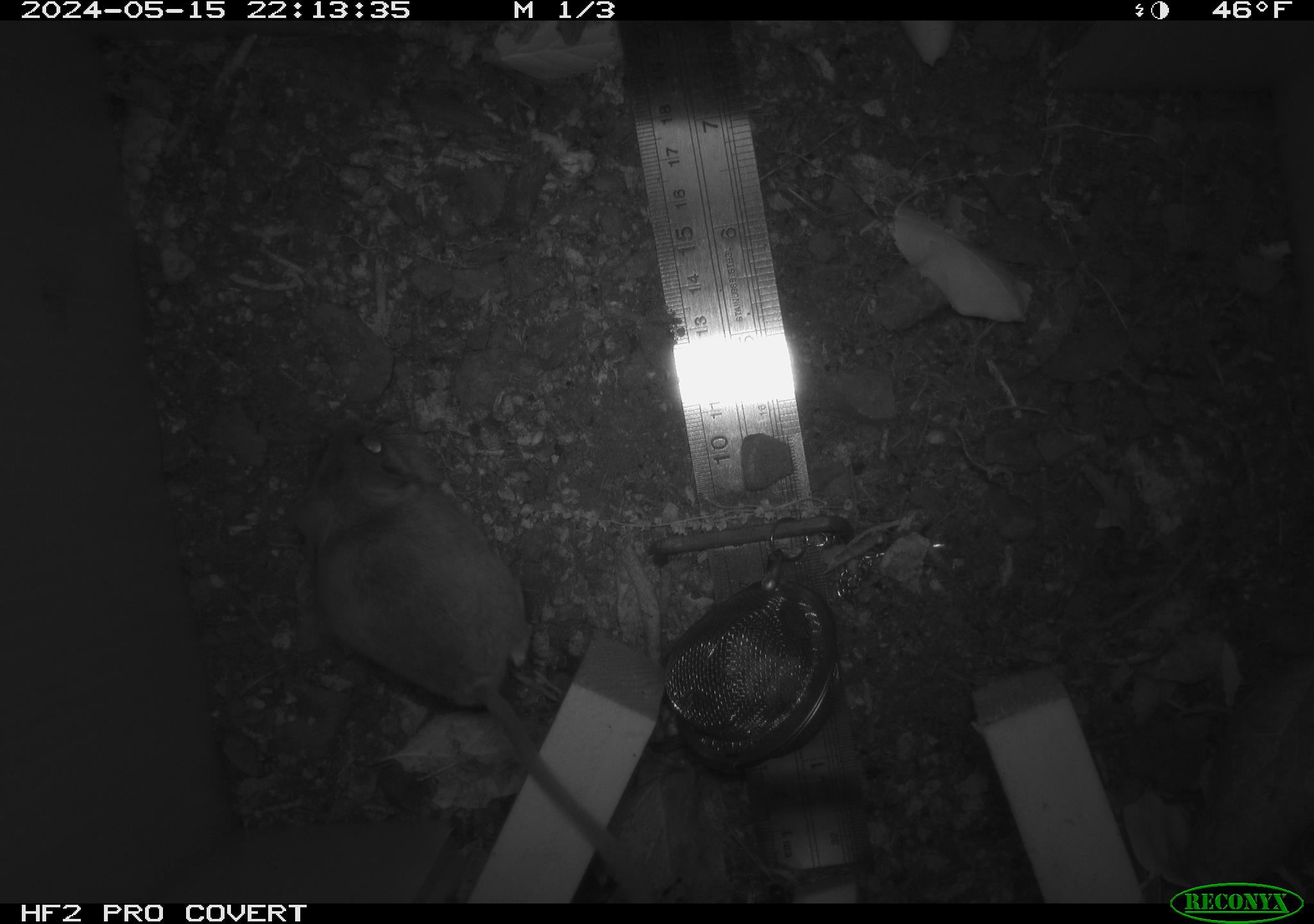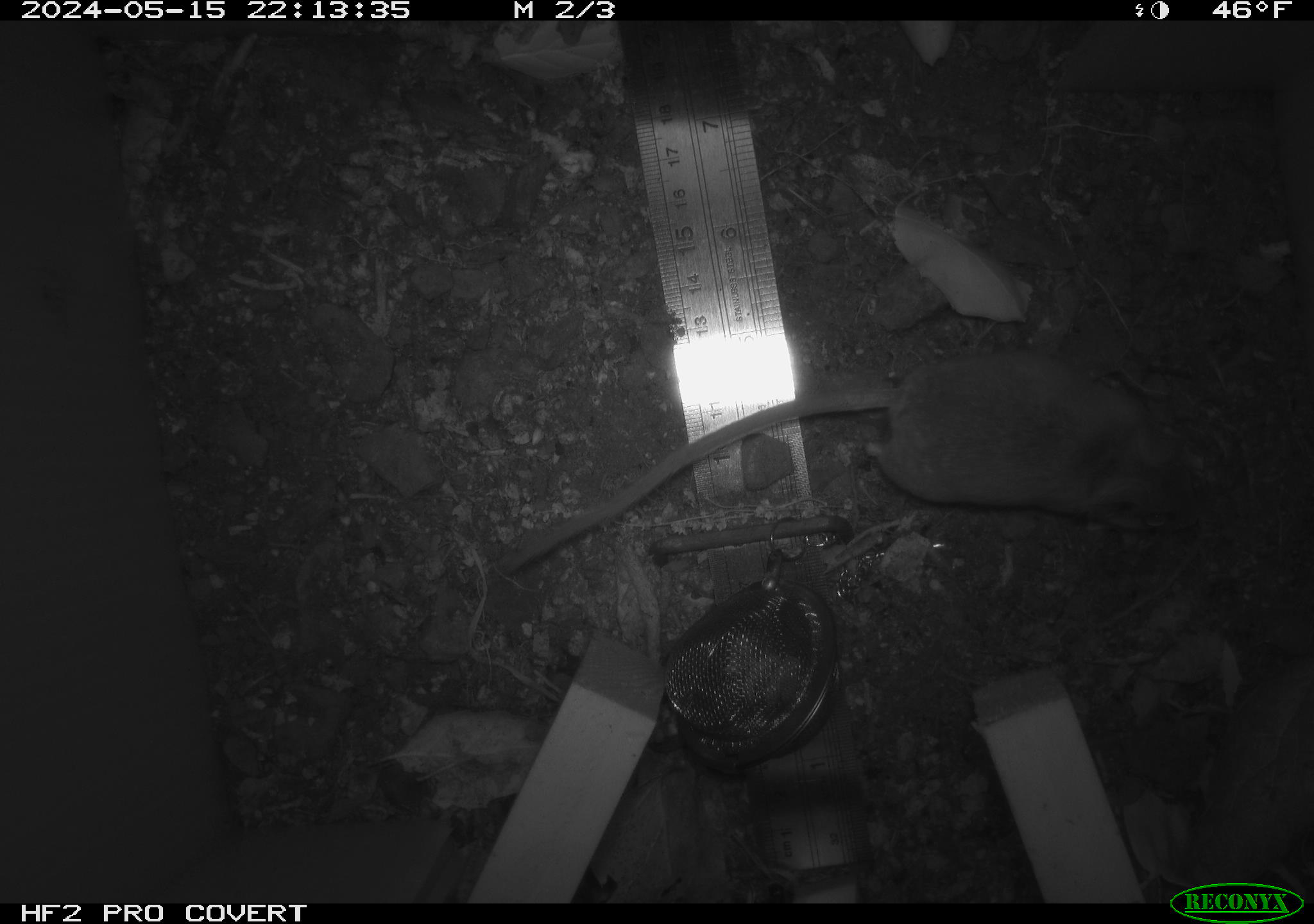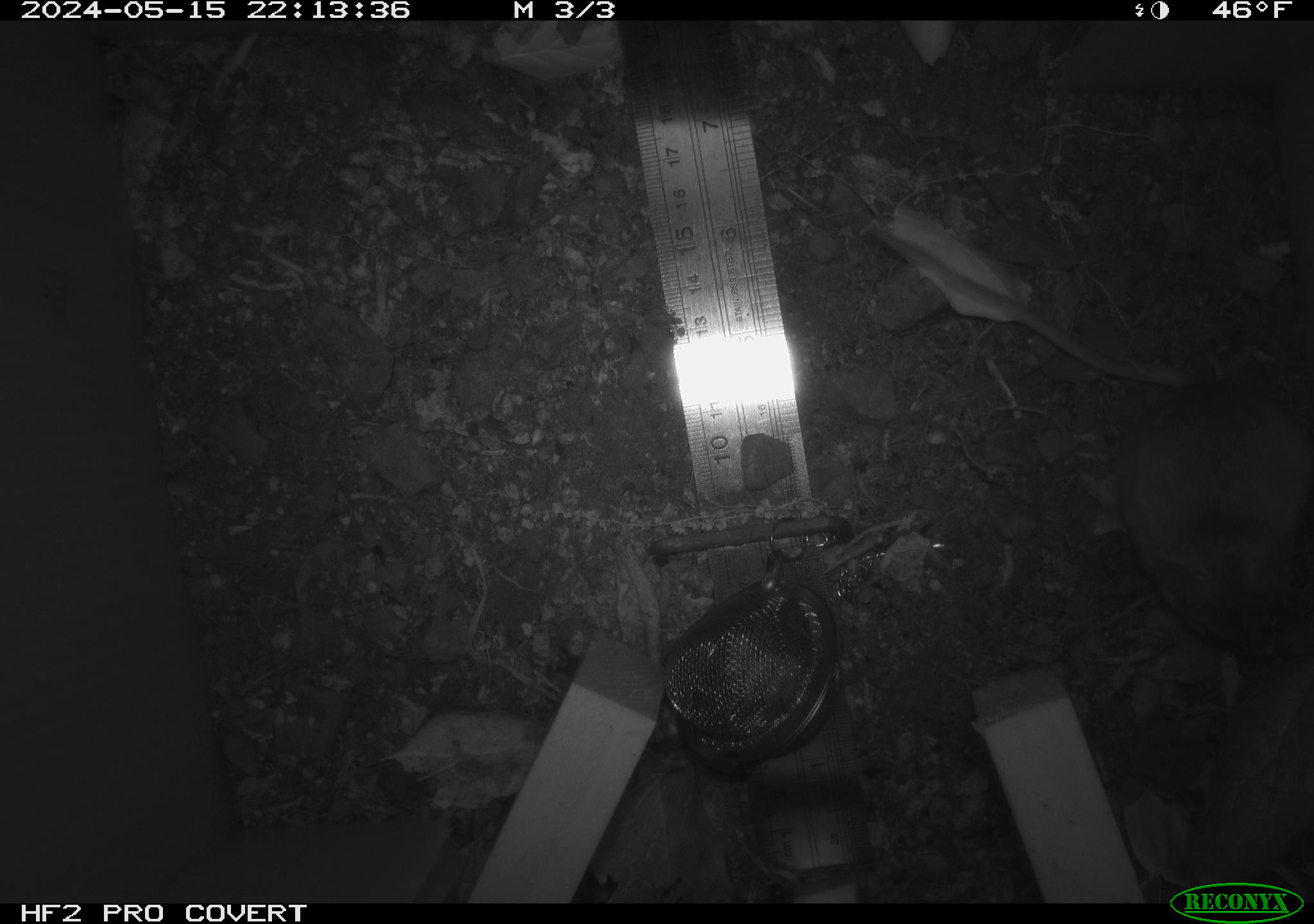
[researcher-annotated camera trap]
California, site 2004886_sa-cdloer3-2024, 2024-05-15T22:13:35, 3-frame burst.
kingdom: Animalia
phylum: Chordata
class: Mammalia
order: Rodentia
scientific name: Rodentia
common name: mouse species